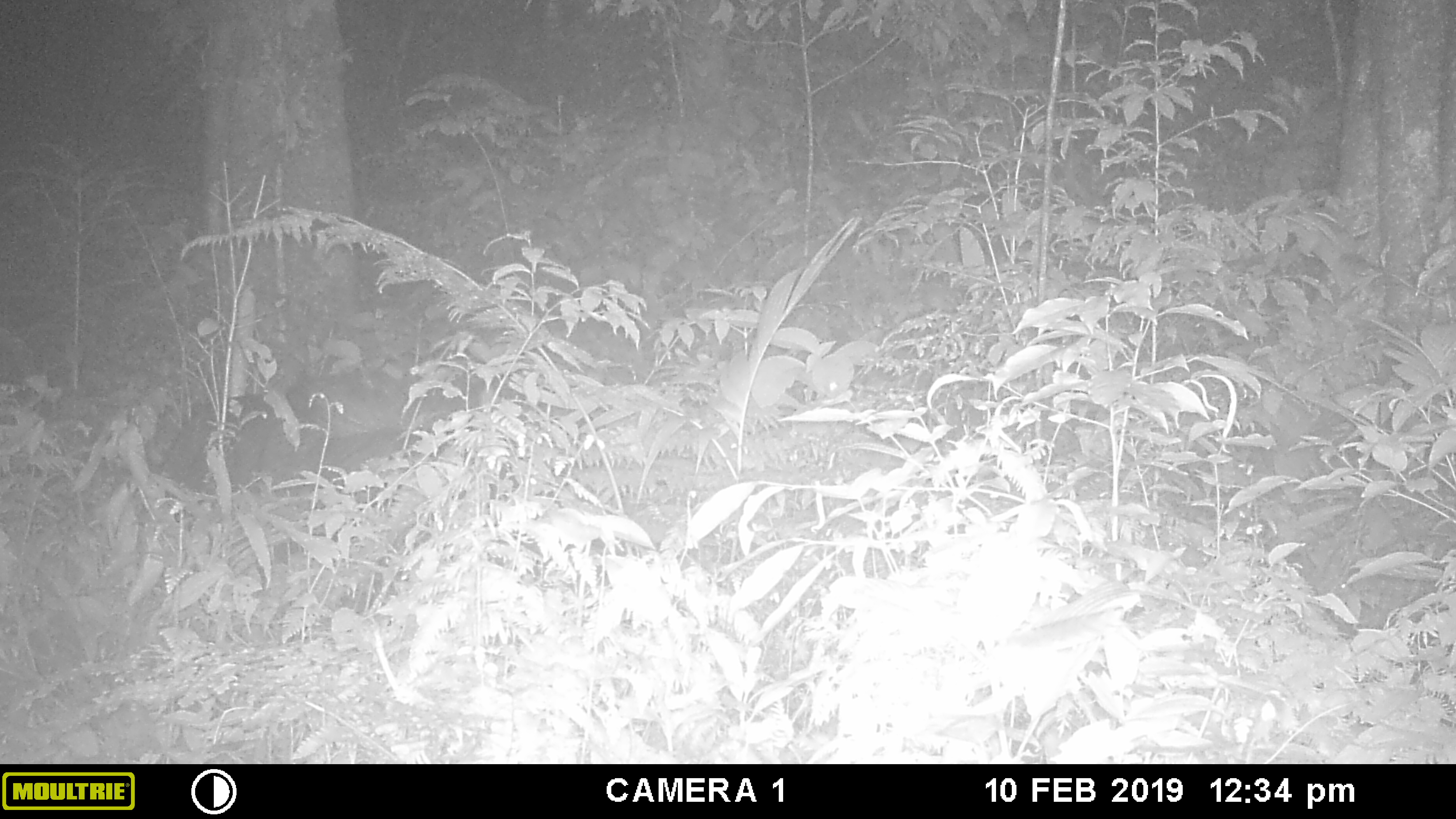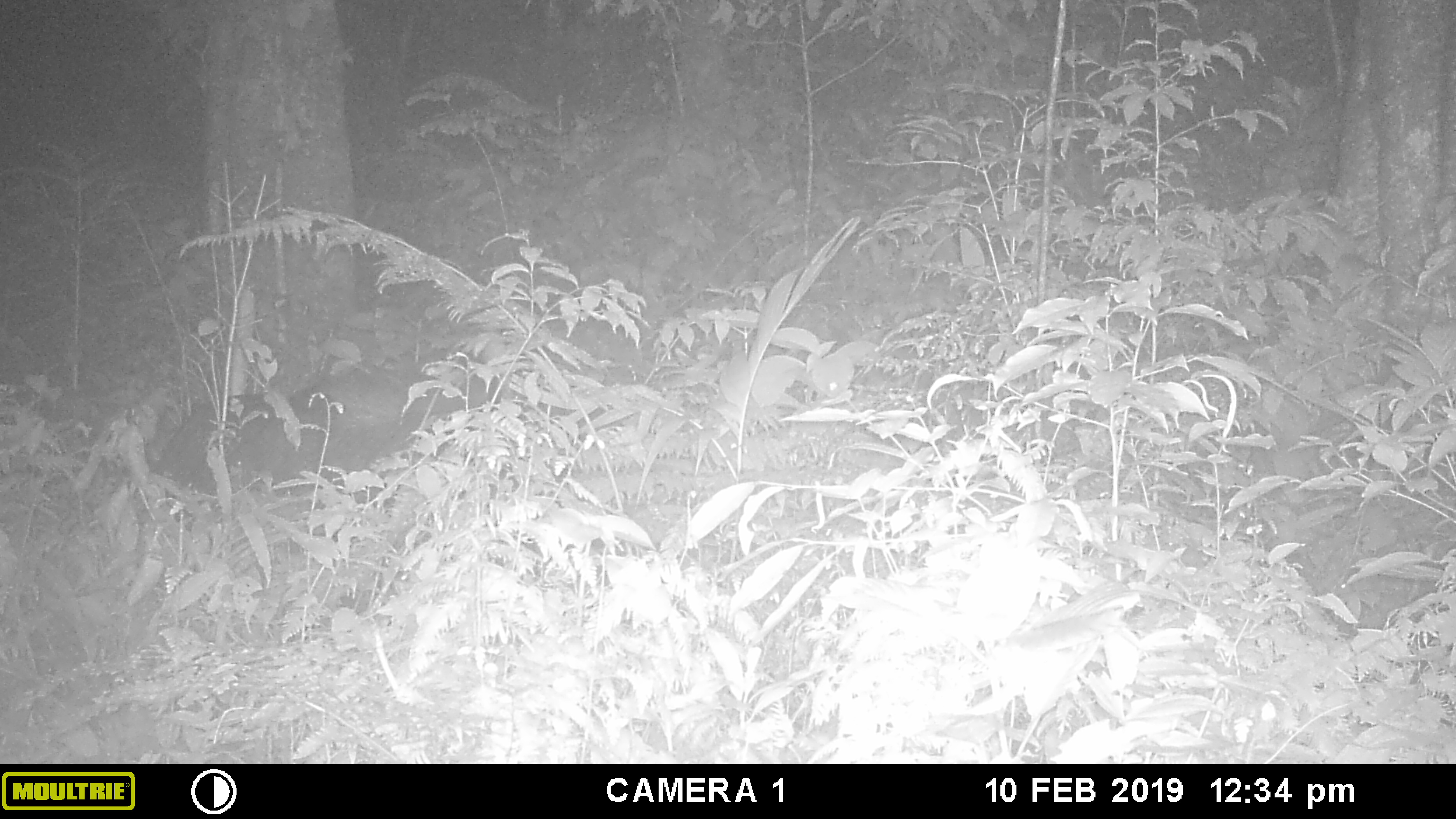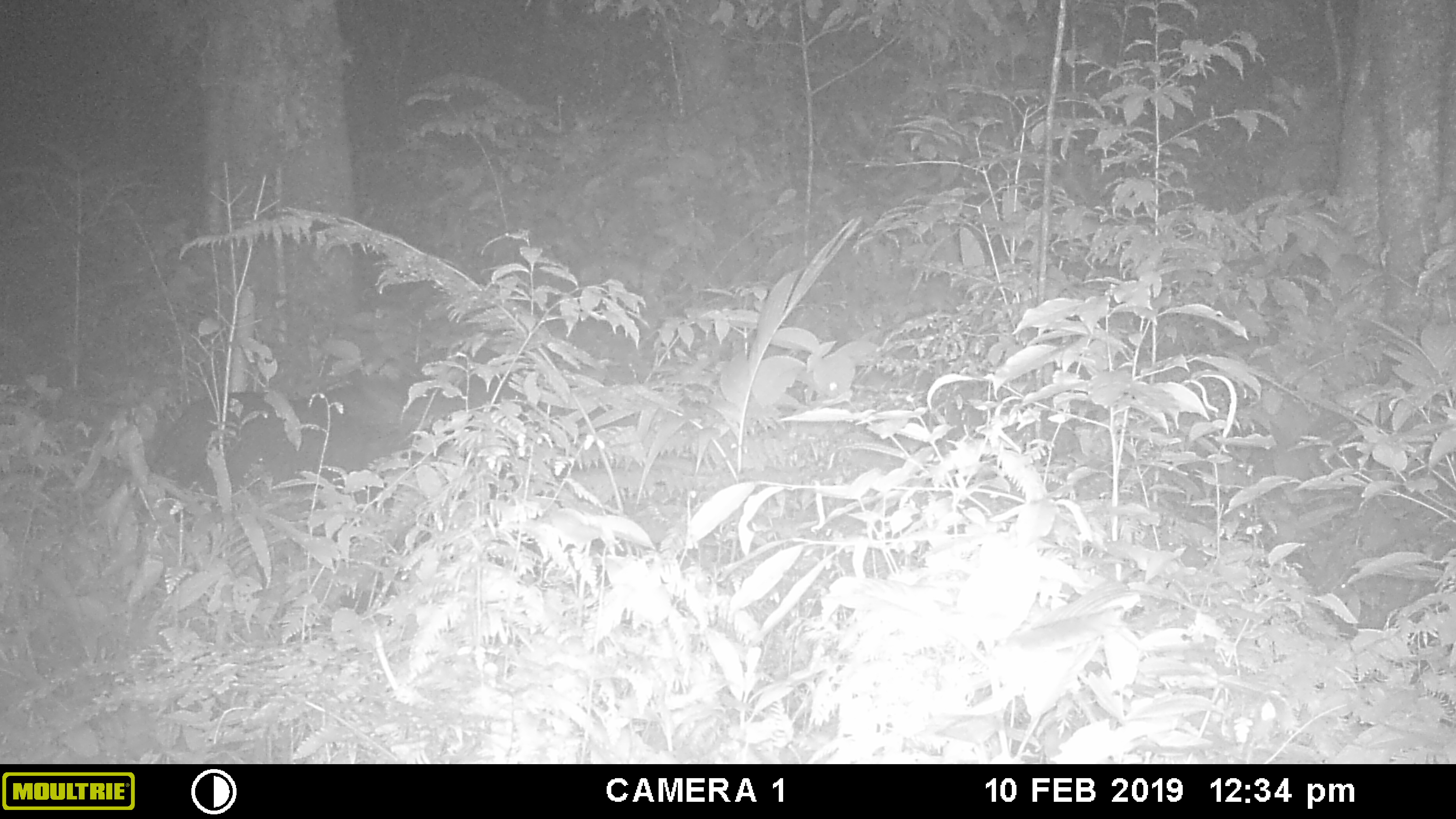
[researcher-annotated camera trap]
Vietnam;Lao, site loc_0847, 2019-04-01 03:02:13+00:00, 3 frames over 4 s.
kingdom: Animalia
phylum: Chordata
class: Mammalia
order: Artiodactyla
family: Bovidae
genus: Capricornis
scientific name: Capricornis sumatraensis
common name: chinese serow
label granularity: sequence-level